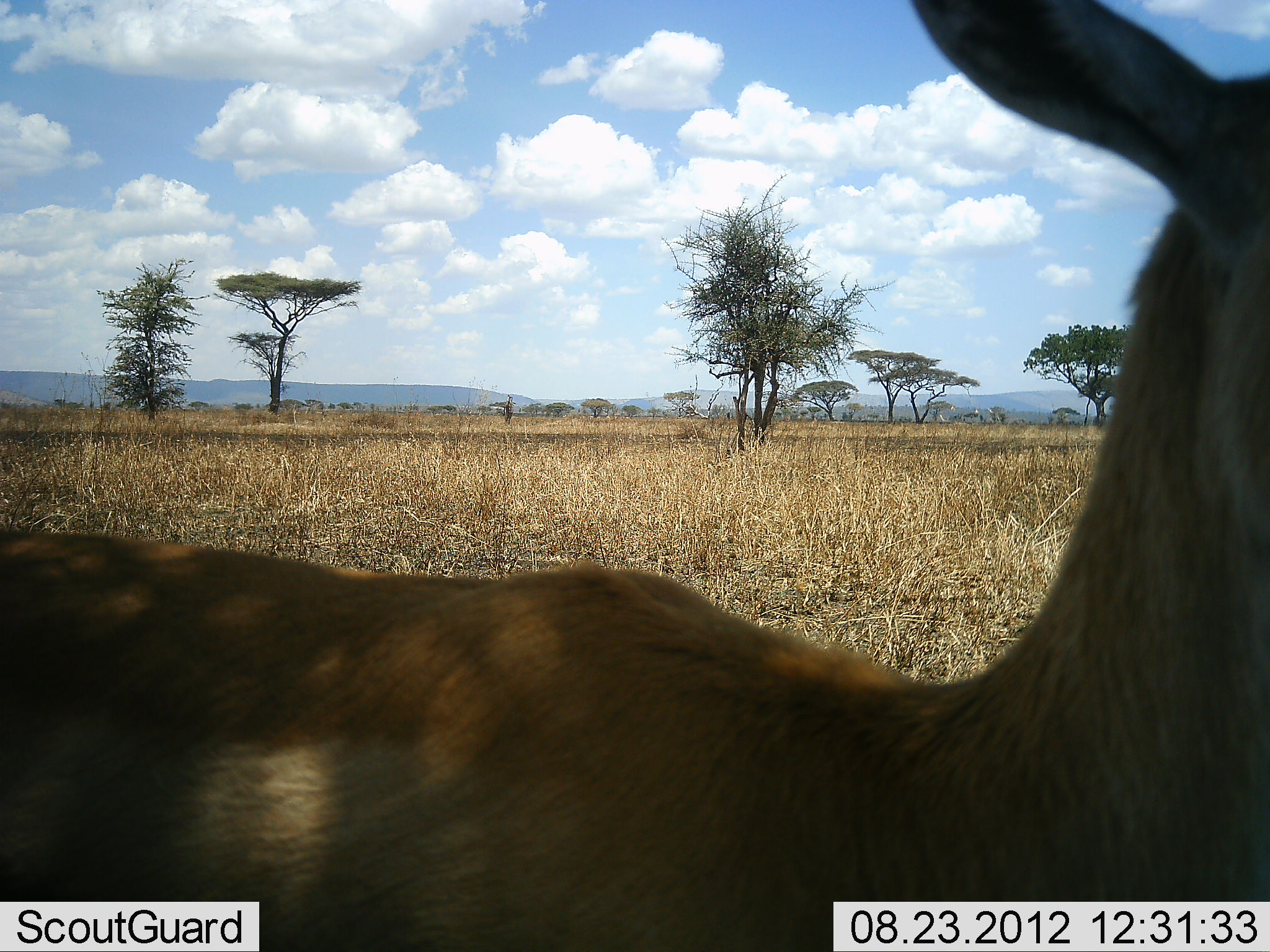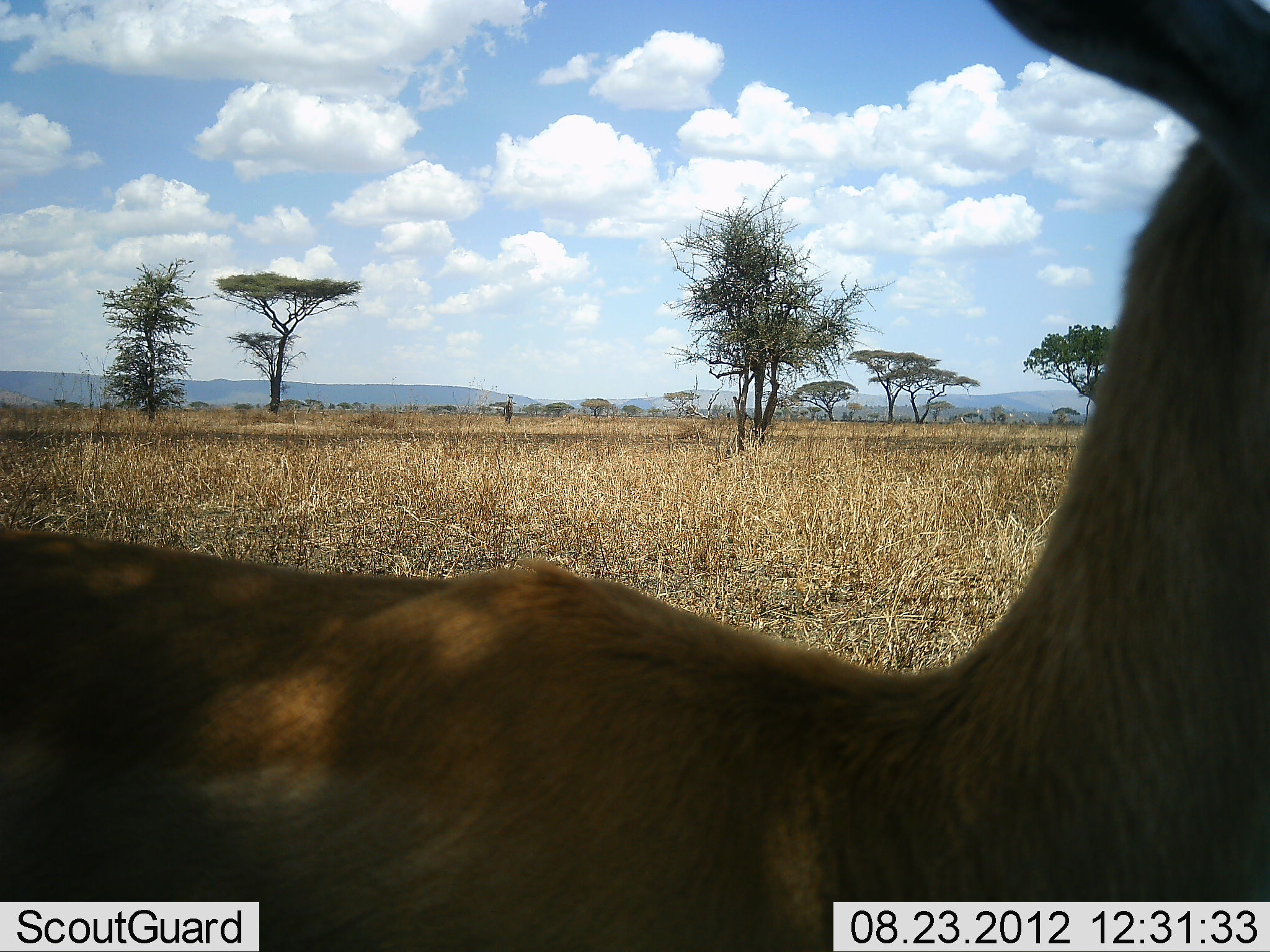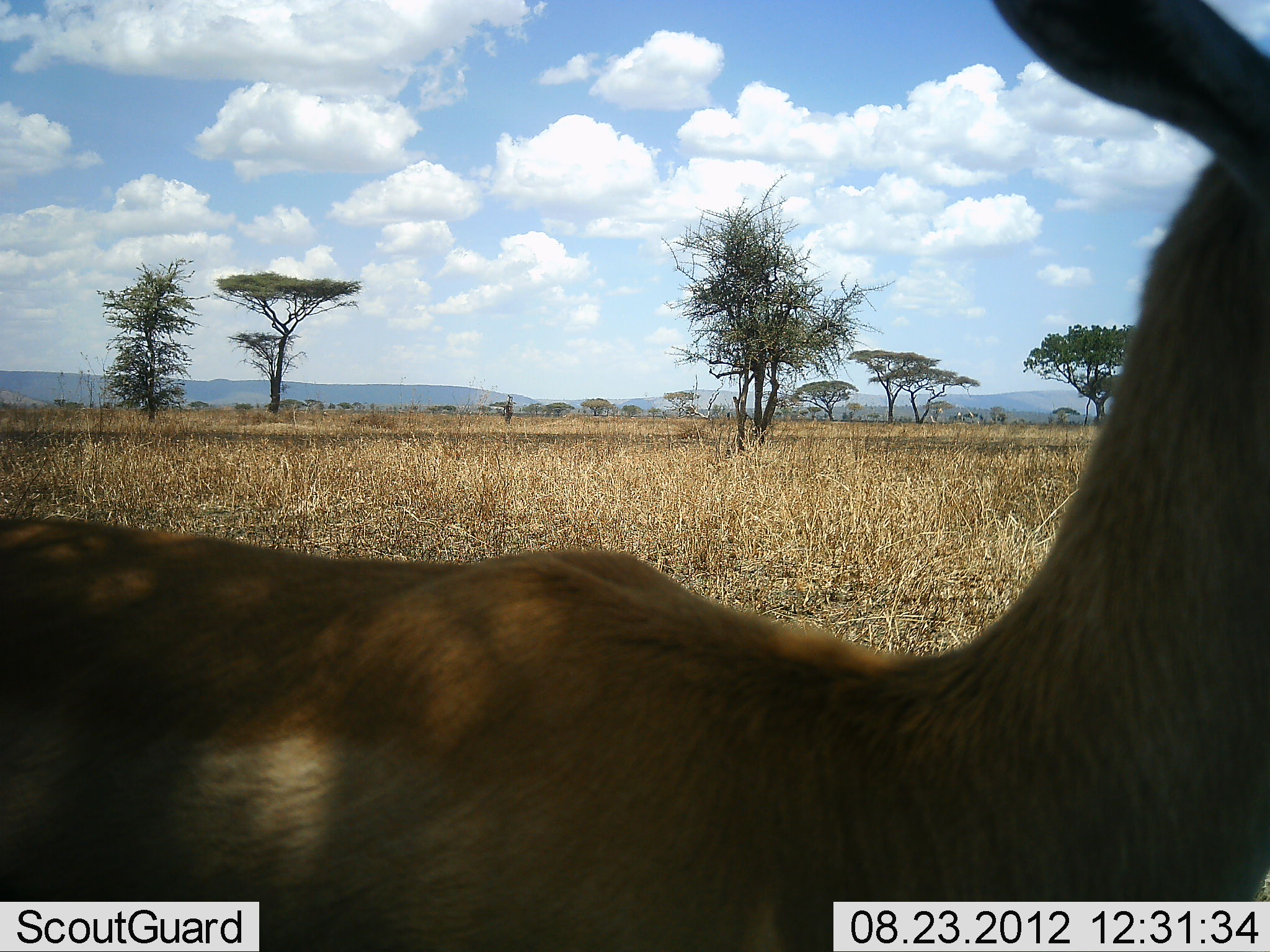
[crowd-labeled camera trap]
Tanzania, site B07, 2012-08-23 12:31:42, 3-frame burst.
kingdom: Animalia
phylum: Chordata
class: Mammalia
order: Artiodactyla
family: Bovidae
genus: Eudorcas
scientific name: Eudorcas thomsonii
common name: thomson's gazelle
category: gazellethomsons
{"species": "gazellethomsons (thomson's gazelle) (Eudorcas thomsonii)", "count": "1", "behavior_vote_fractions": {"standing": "100%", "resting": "0%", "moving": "0%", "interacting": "0%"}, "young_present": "0%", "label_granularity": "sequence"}